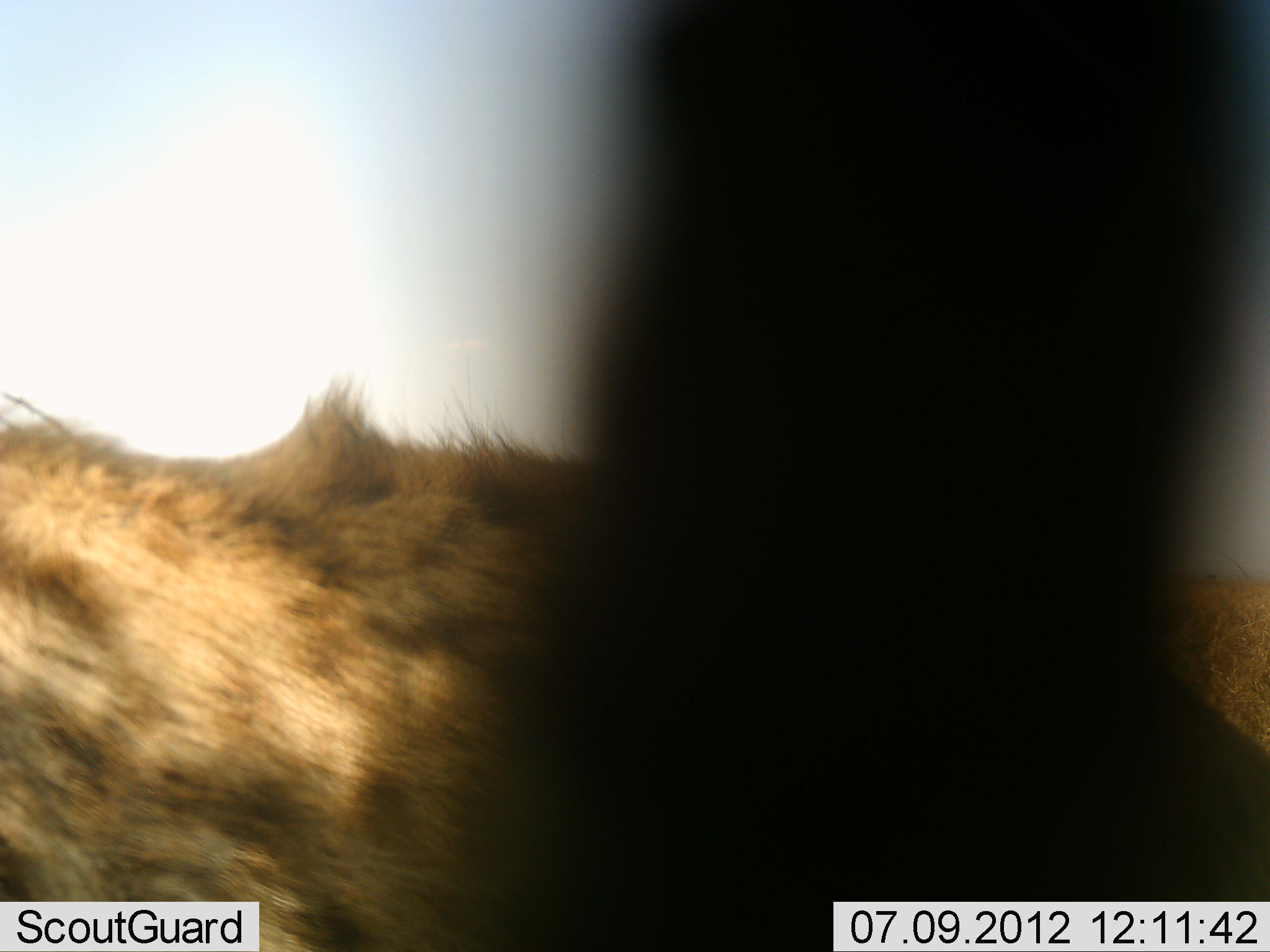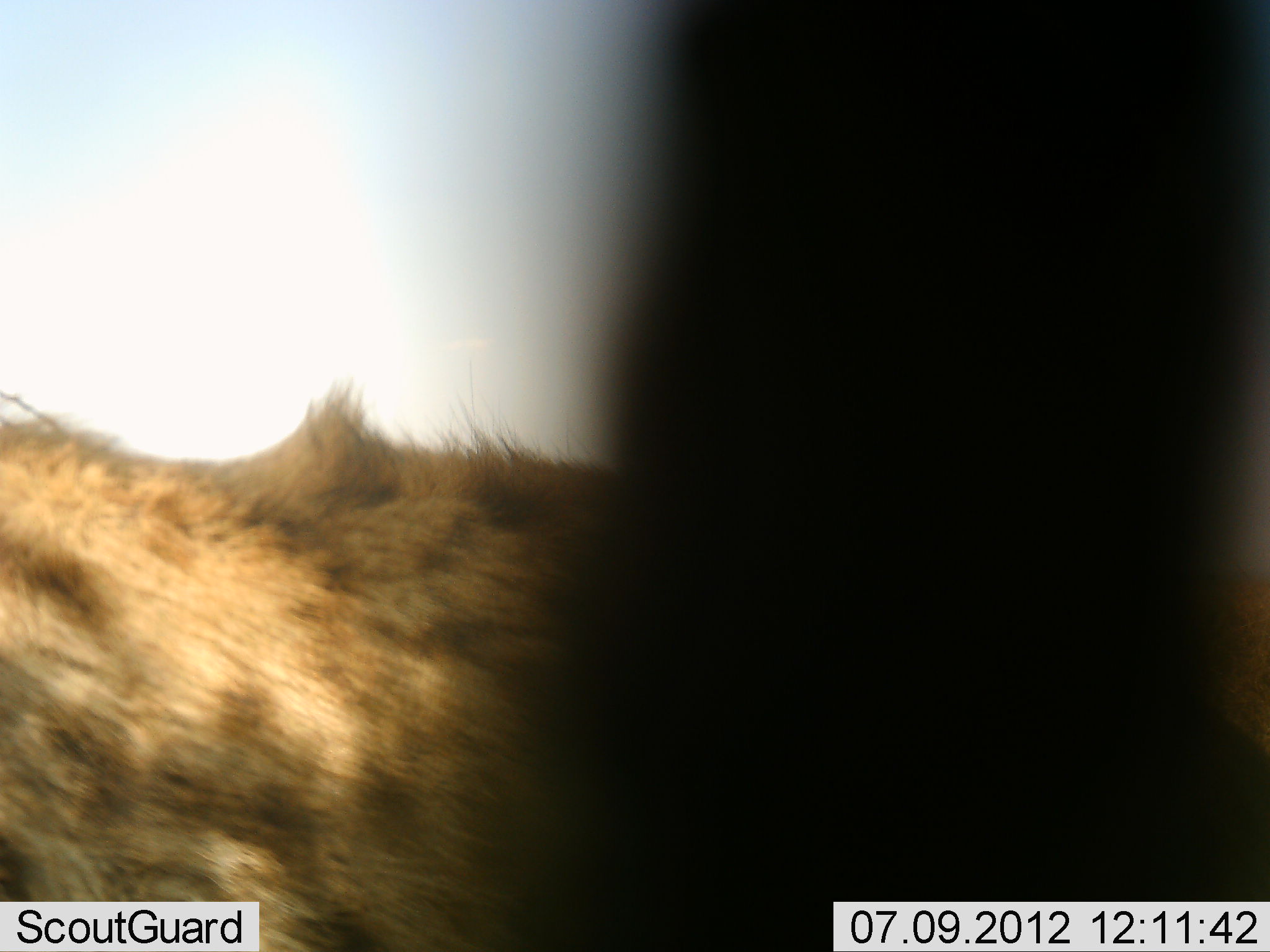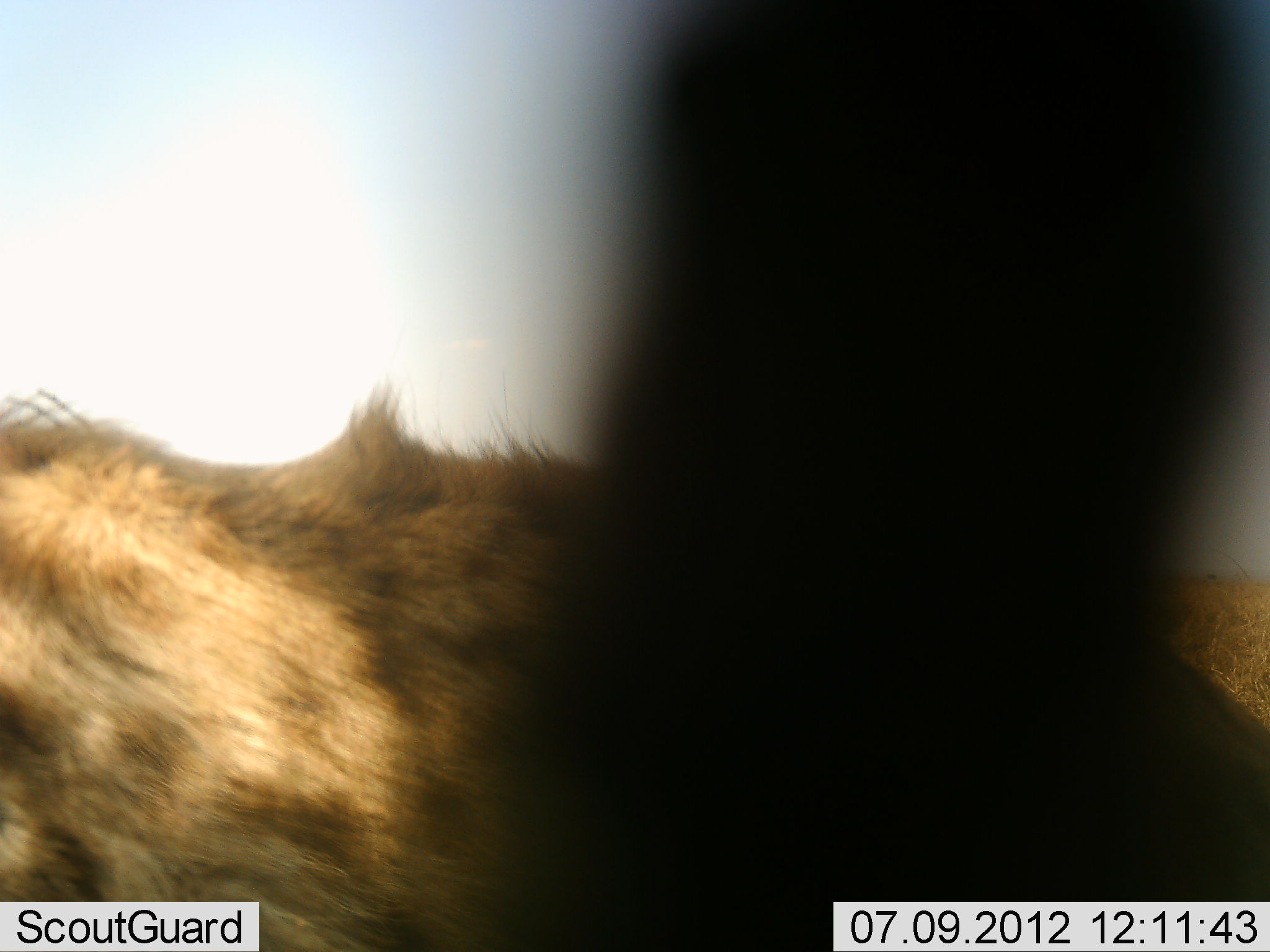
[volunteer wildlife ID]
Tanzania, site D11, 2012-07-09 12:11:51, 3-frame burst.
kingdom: Animalia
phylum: Chordata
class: Mammalia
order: Carnivora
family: Hyaenidae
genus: Crocuta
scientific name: Crocuta crocuta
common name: spotted hyena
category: hyenaspotted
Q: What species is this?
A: Hyenaspotted (spotted hyena) (Crocuta crocuta).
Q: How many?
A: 1.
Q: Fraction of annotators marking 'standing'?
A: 100%.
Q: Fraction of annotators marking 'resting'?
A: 0%.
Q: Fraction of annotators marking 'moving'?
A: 0%.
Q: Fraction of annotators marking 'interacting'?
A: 0%.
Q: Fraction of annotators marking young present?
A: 0%.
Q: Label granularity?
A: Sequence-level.